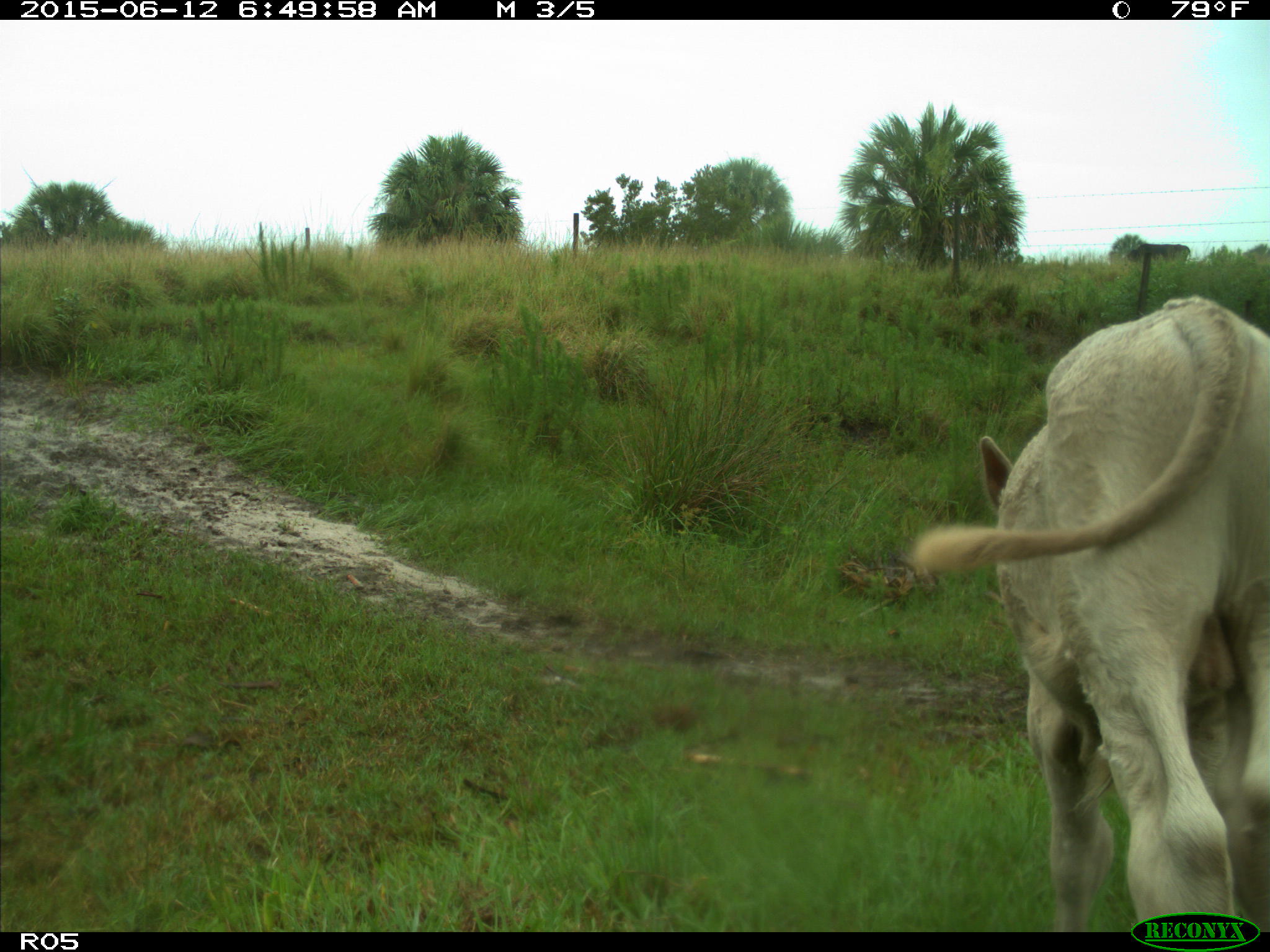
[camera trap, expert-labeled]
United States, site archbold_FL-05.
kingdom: Animalia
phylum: Chordata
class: Mammalia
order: Artiodactyla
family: Bovidae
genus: Bos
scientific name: Bos taurus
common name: domestic cow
Bos taurus (domestic cow).